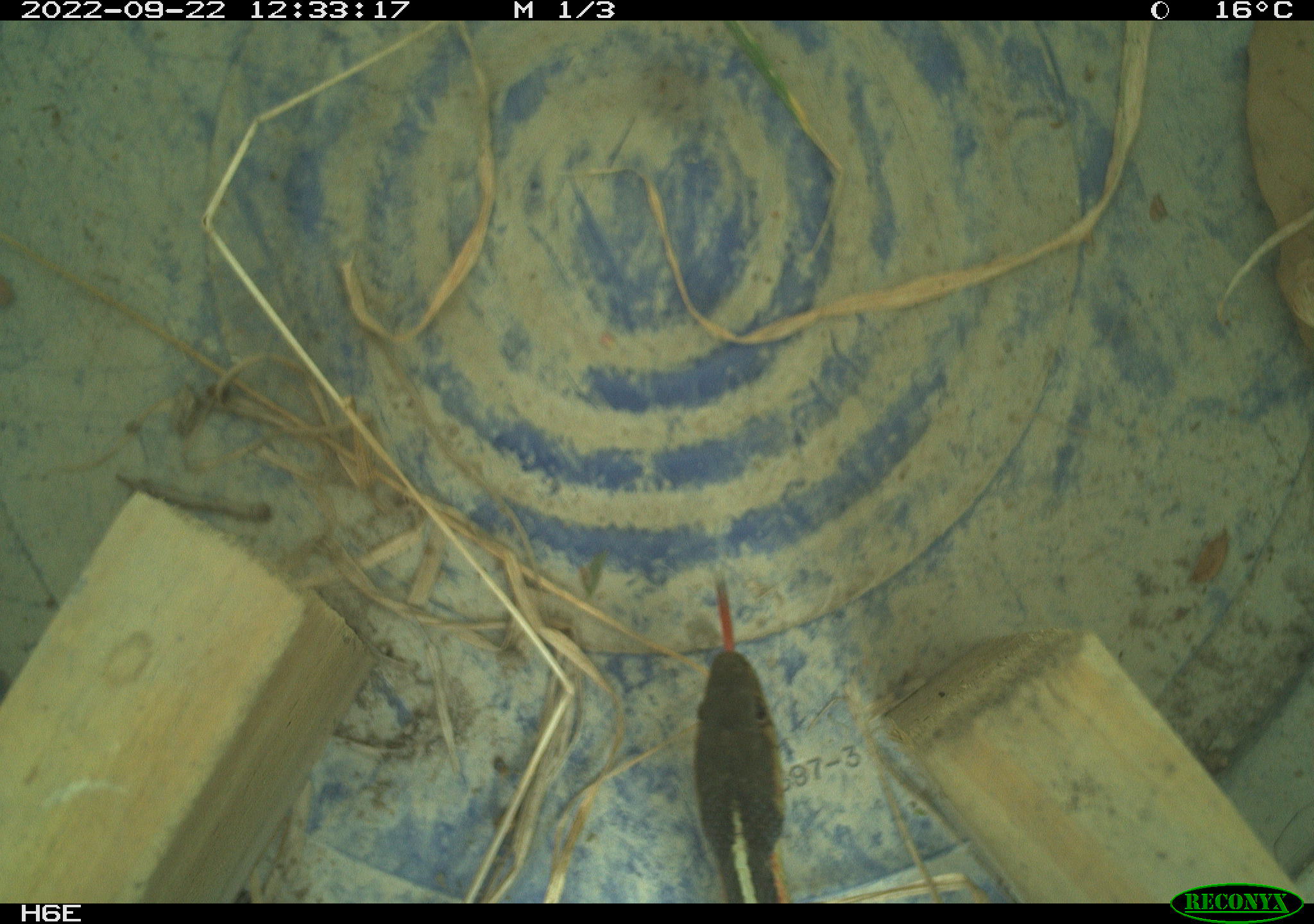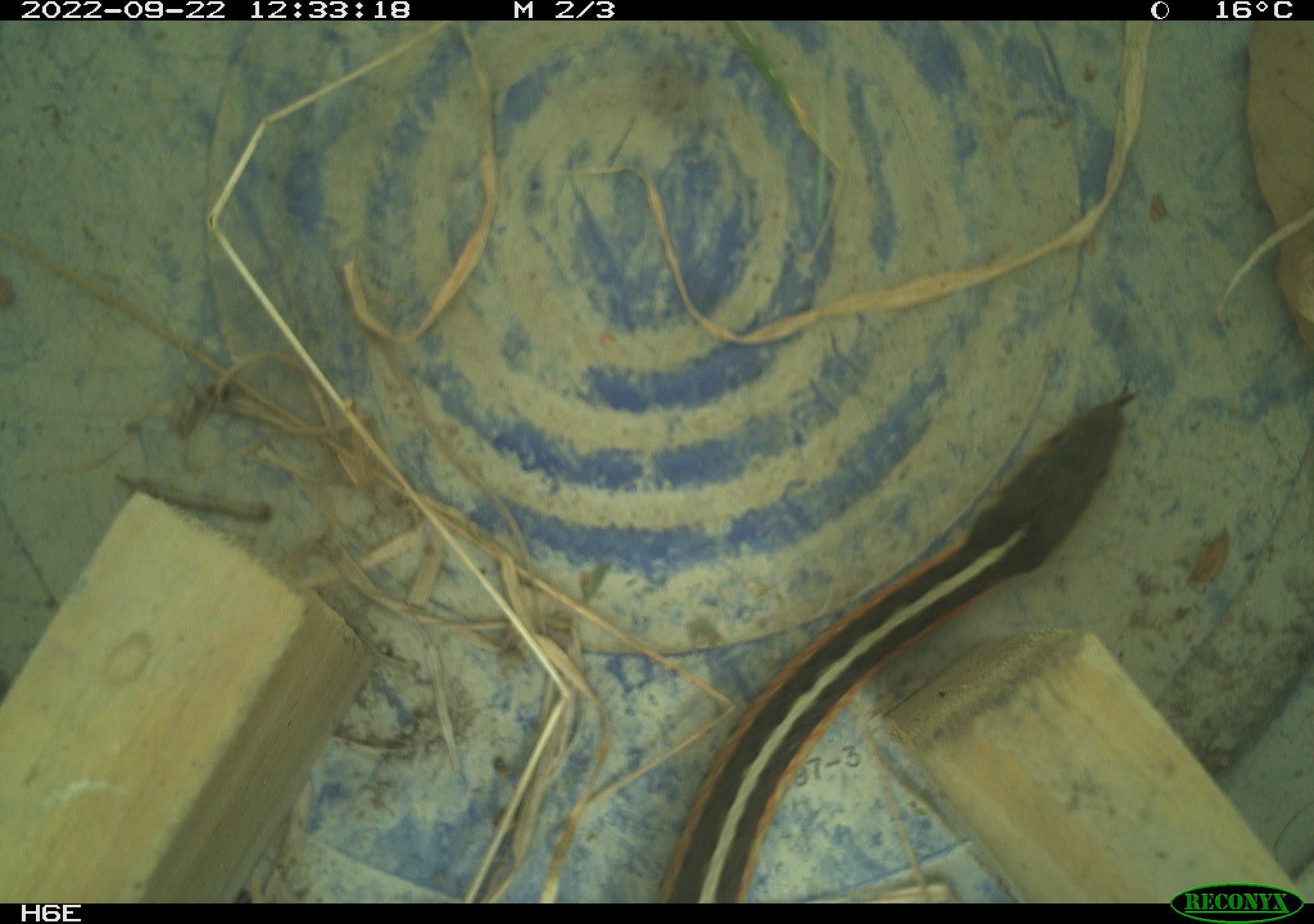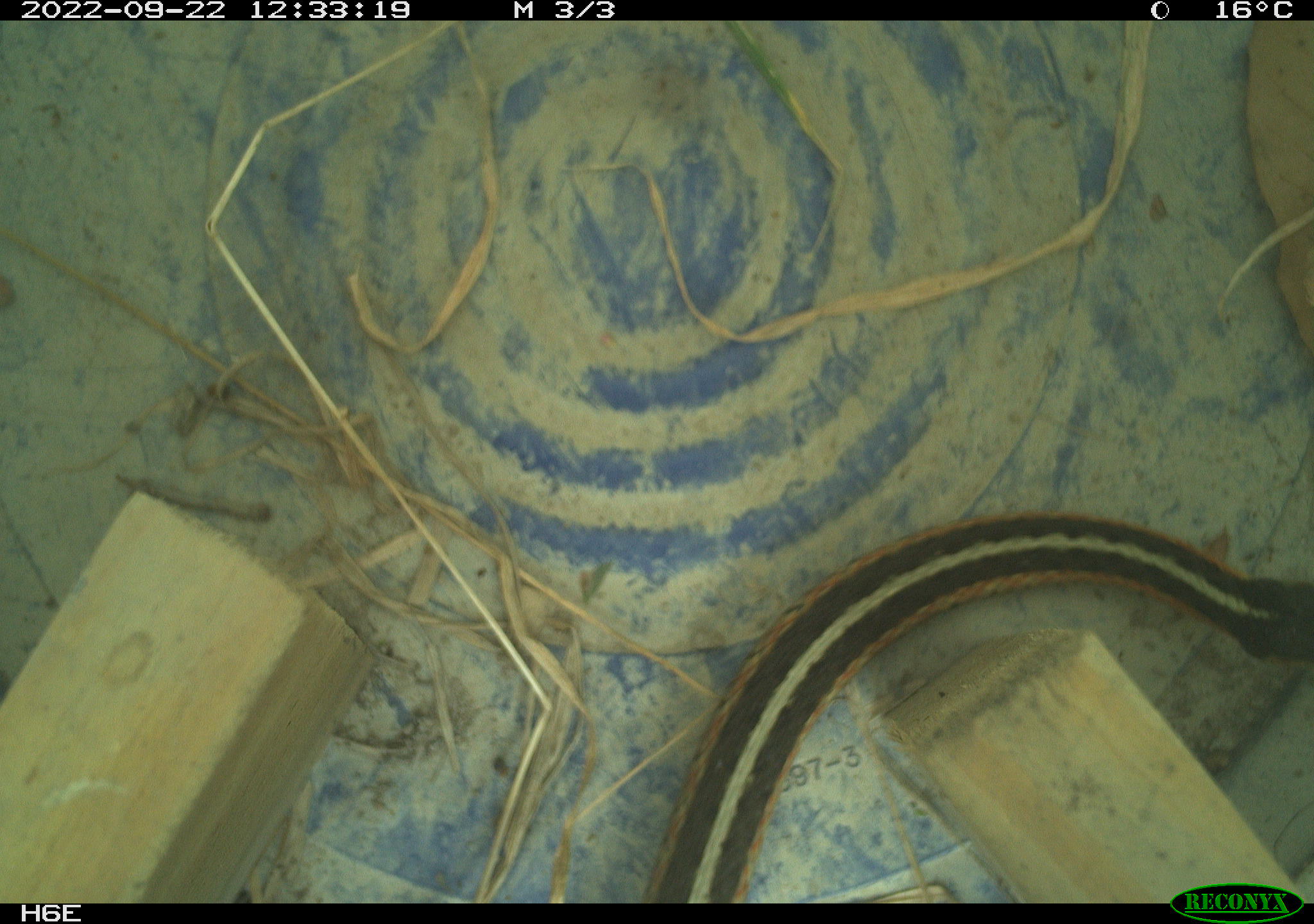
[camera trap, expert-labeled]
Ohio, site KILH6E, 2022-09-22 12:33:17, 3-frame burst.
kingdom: Animalia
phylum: Chordata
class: Reptilia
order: Squamata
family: Colubridae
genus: Thamnophis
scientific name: Thamnophis sirtalis sirtalis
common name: eastern gartersnake